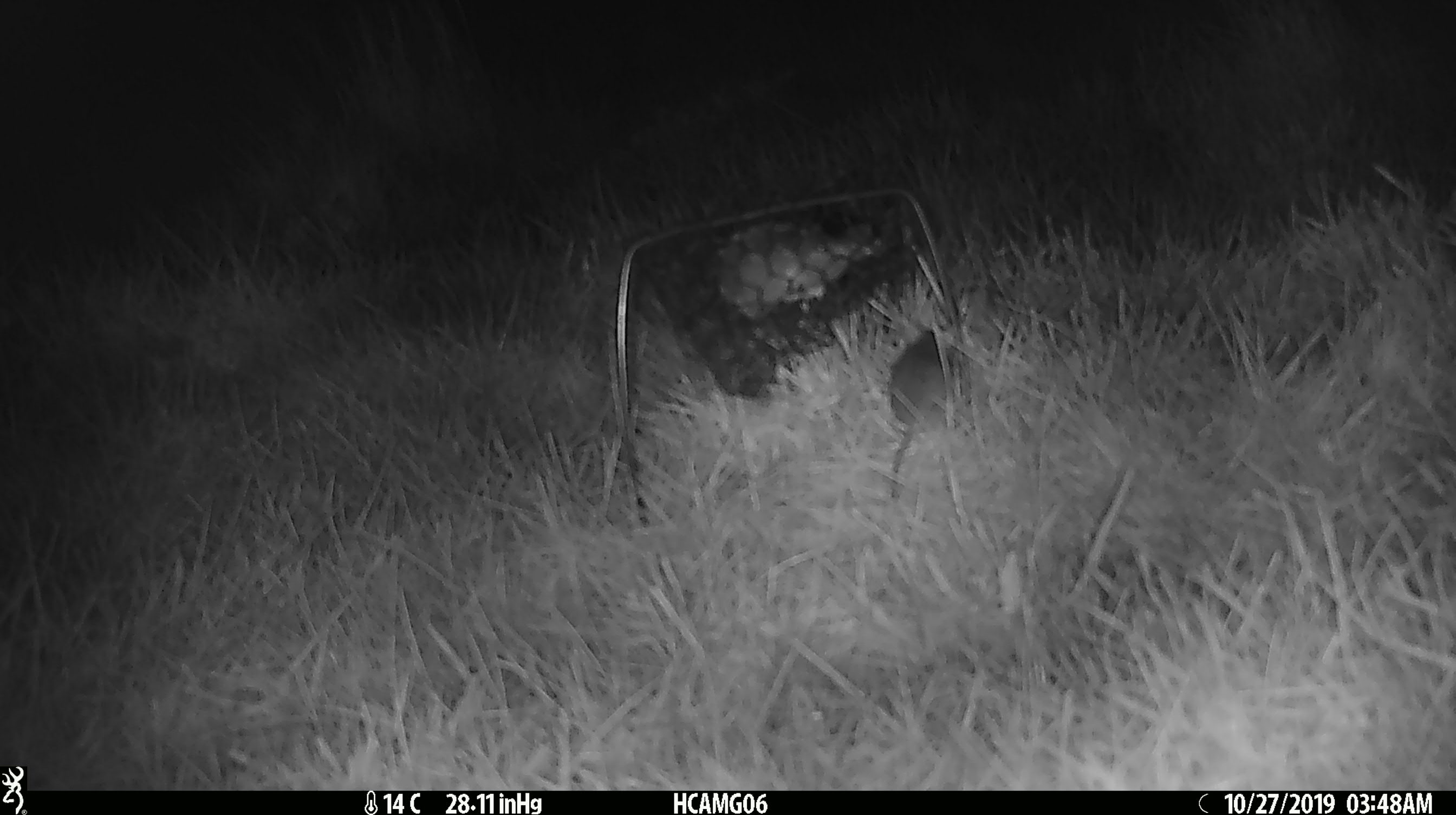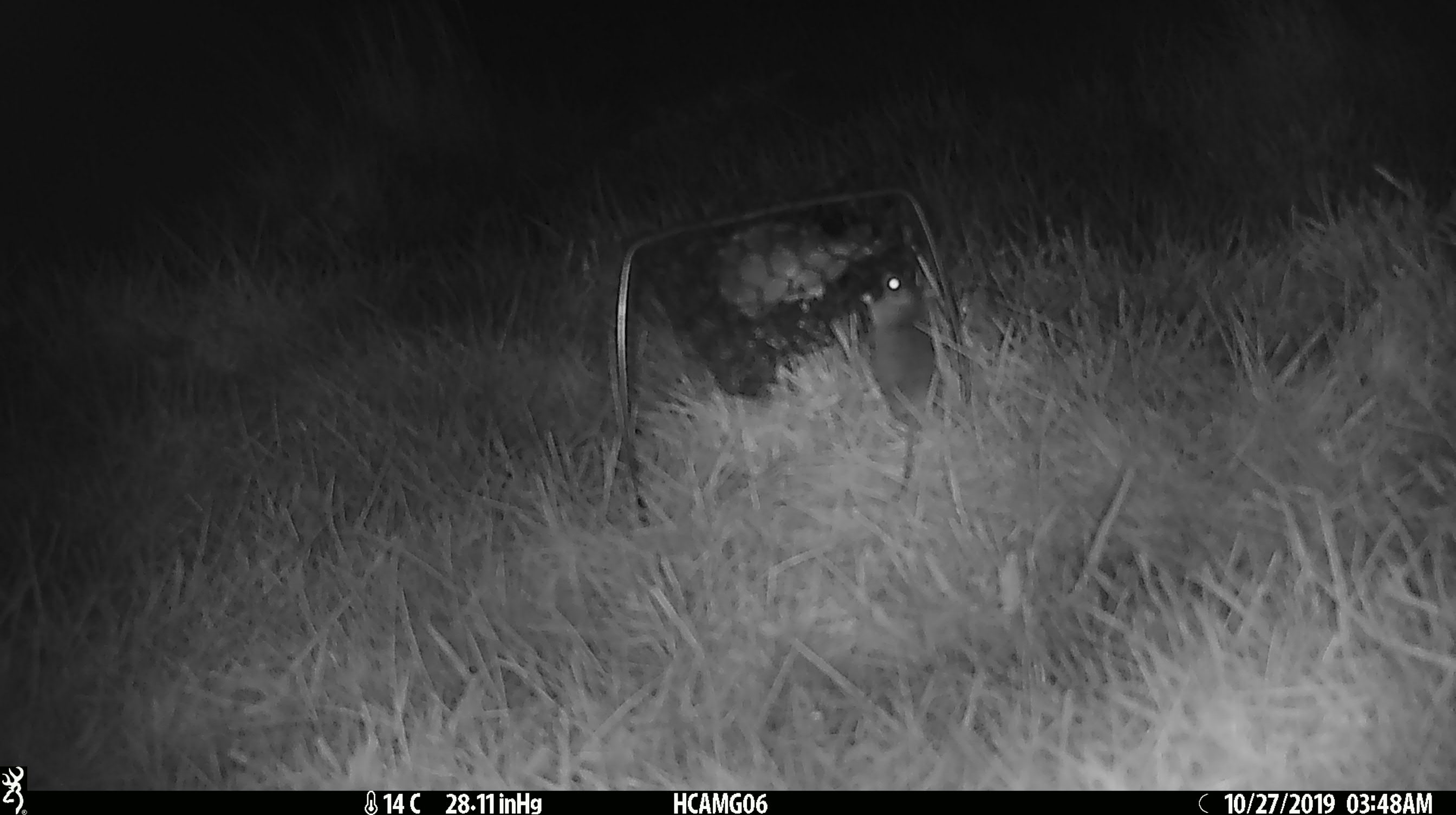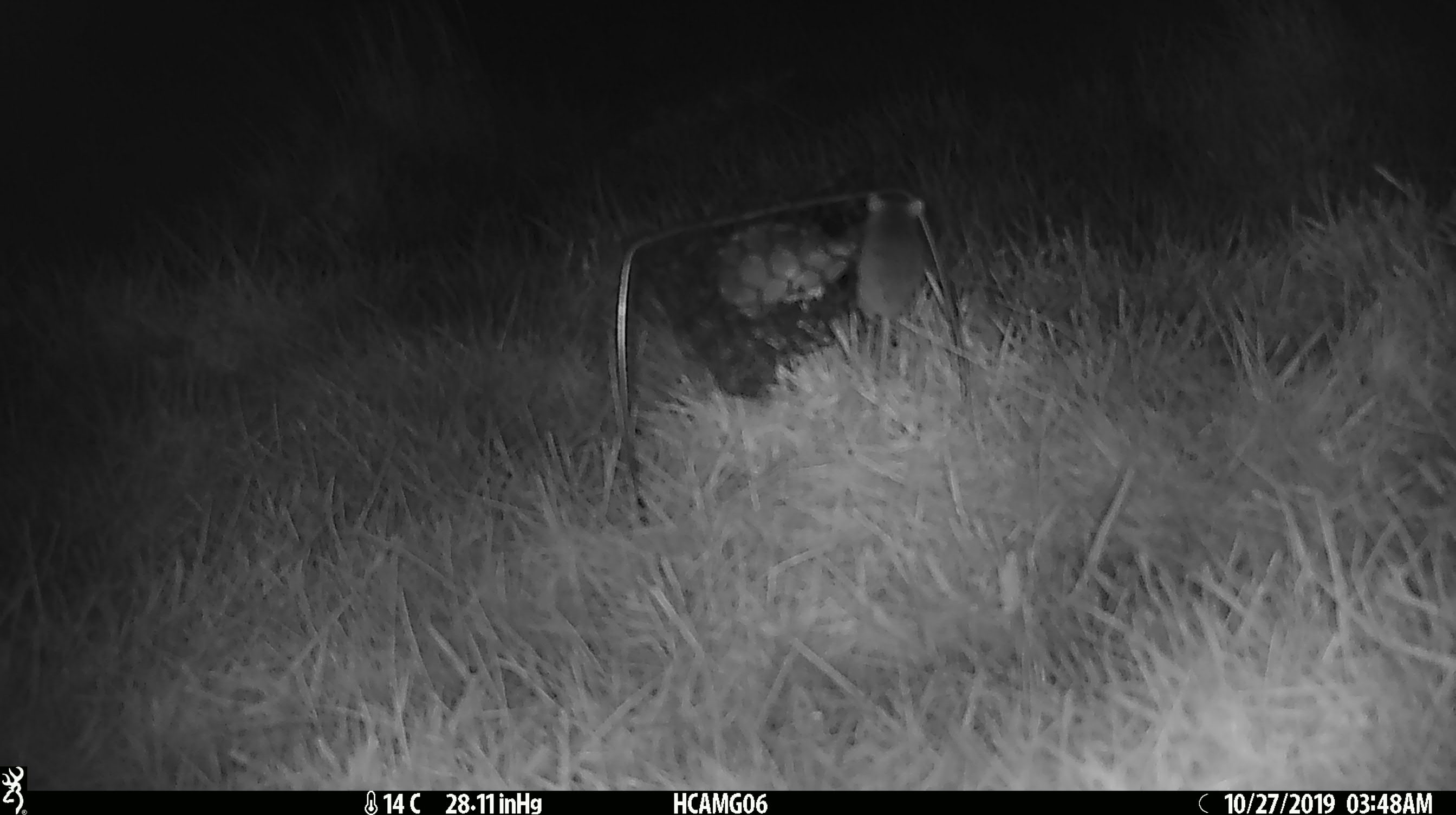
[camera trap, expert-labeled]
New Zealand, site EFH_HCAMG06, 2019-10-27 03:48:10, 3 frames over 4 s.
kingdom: Animalia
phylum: Chordata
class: Mammalia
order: Rodentia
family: Muridae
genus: Mus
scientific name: Mus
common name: mouse